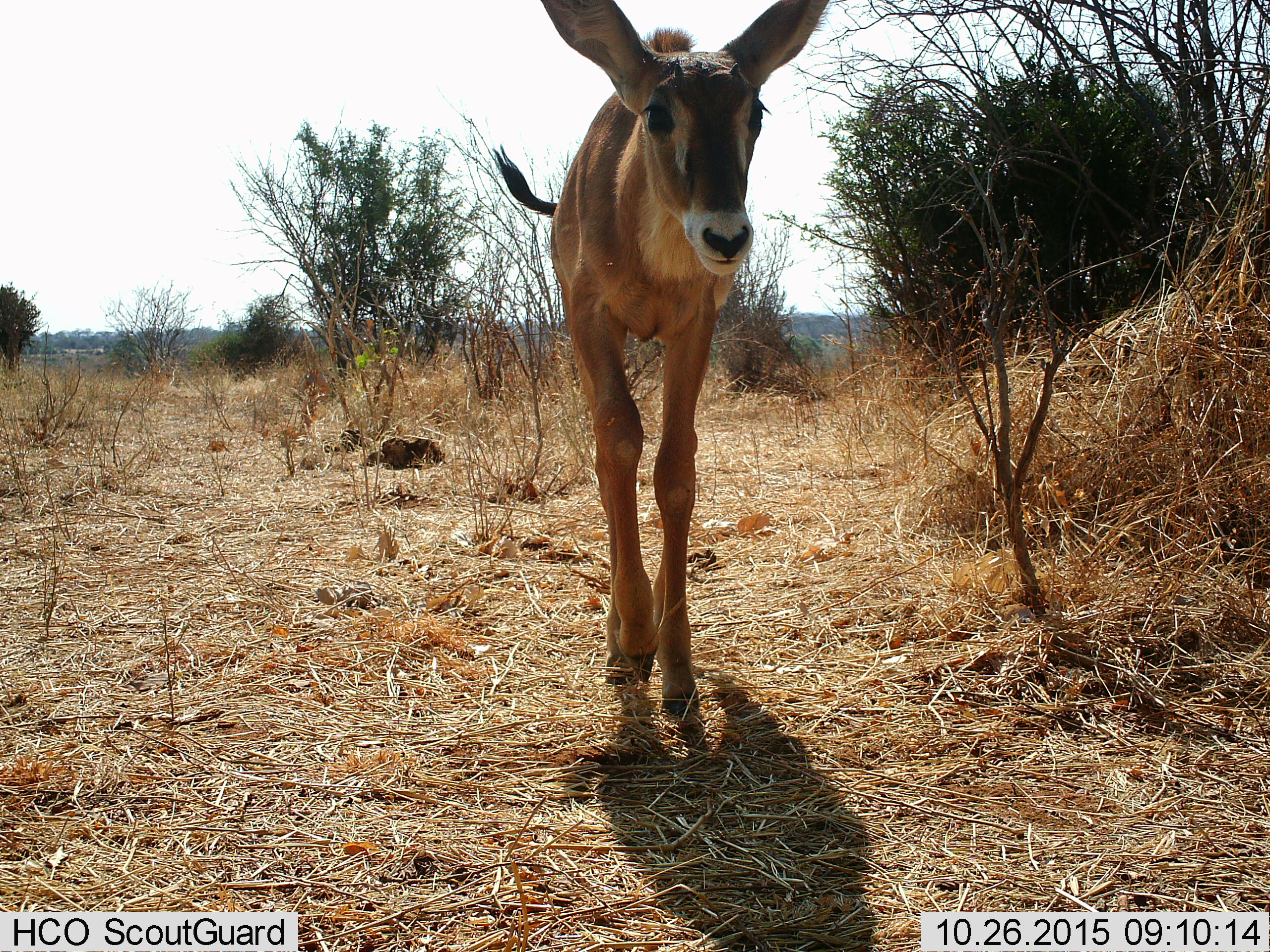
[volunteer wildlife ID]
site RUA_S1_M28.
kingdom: Animalia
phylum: Chordata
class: Mammalia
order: Artiodactyla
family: Bovidae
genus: Tragelaphus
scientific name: Tragelaphus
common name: kudu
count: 1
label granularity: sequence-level